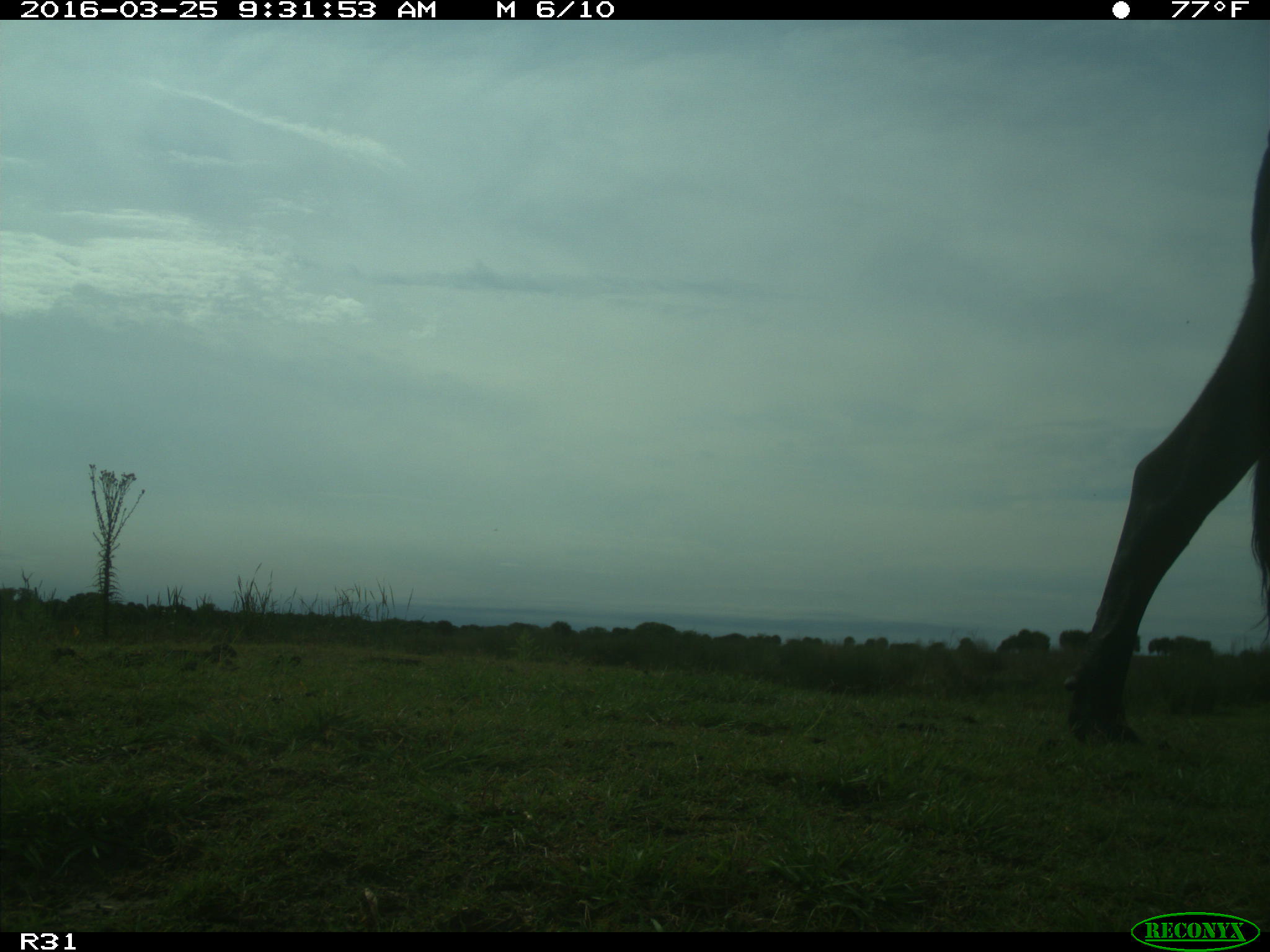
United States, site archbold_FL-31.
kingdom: Animalia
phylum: Chordata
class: Mammalia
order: Artiodactyla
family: Bovidae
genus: Bos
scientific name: Bos taurus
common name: domestic cow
Bos taurus (domestic cow).